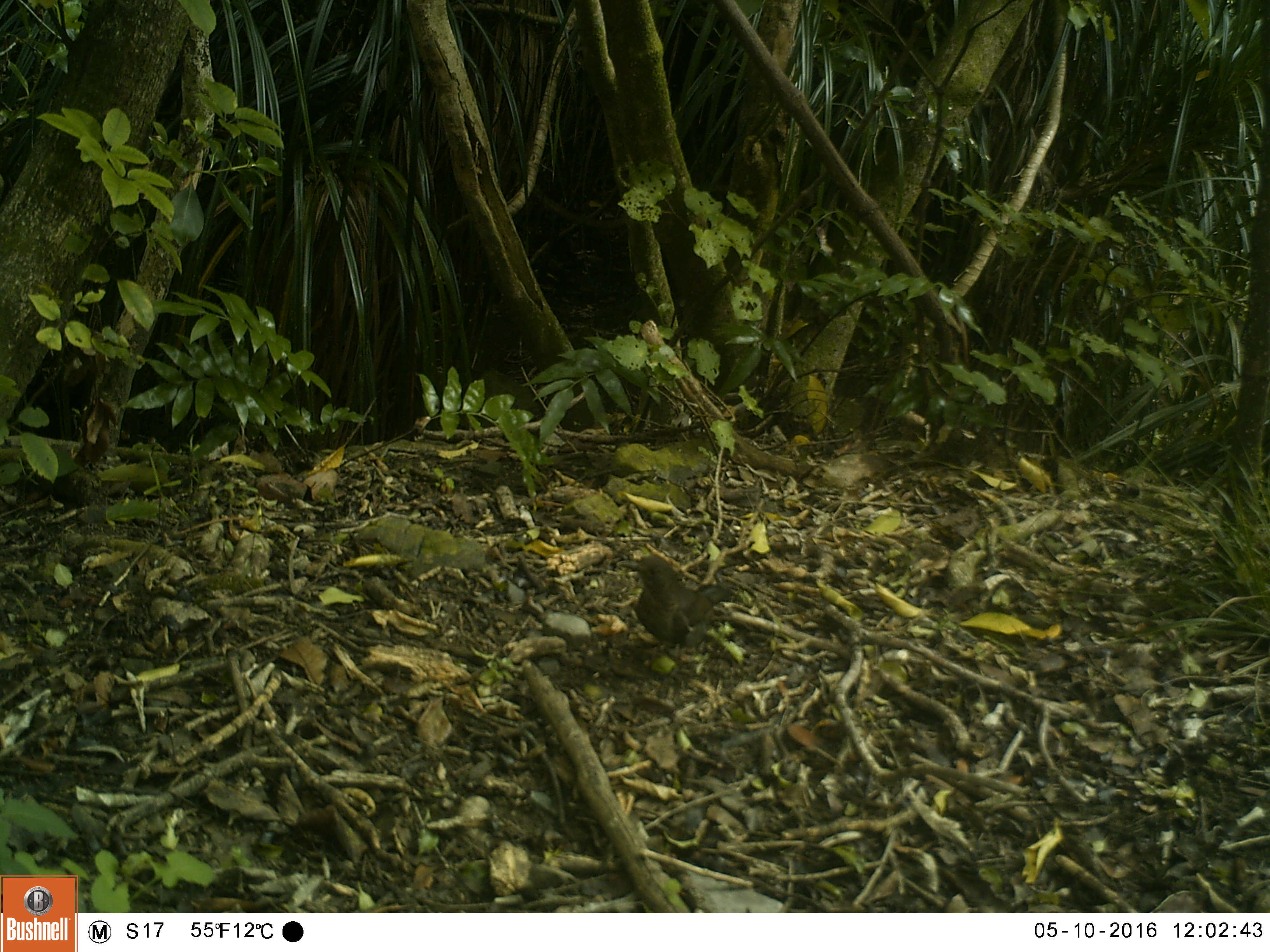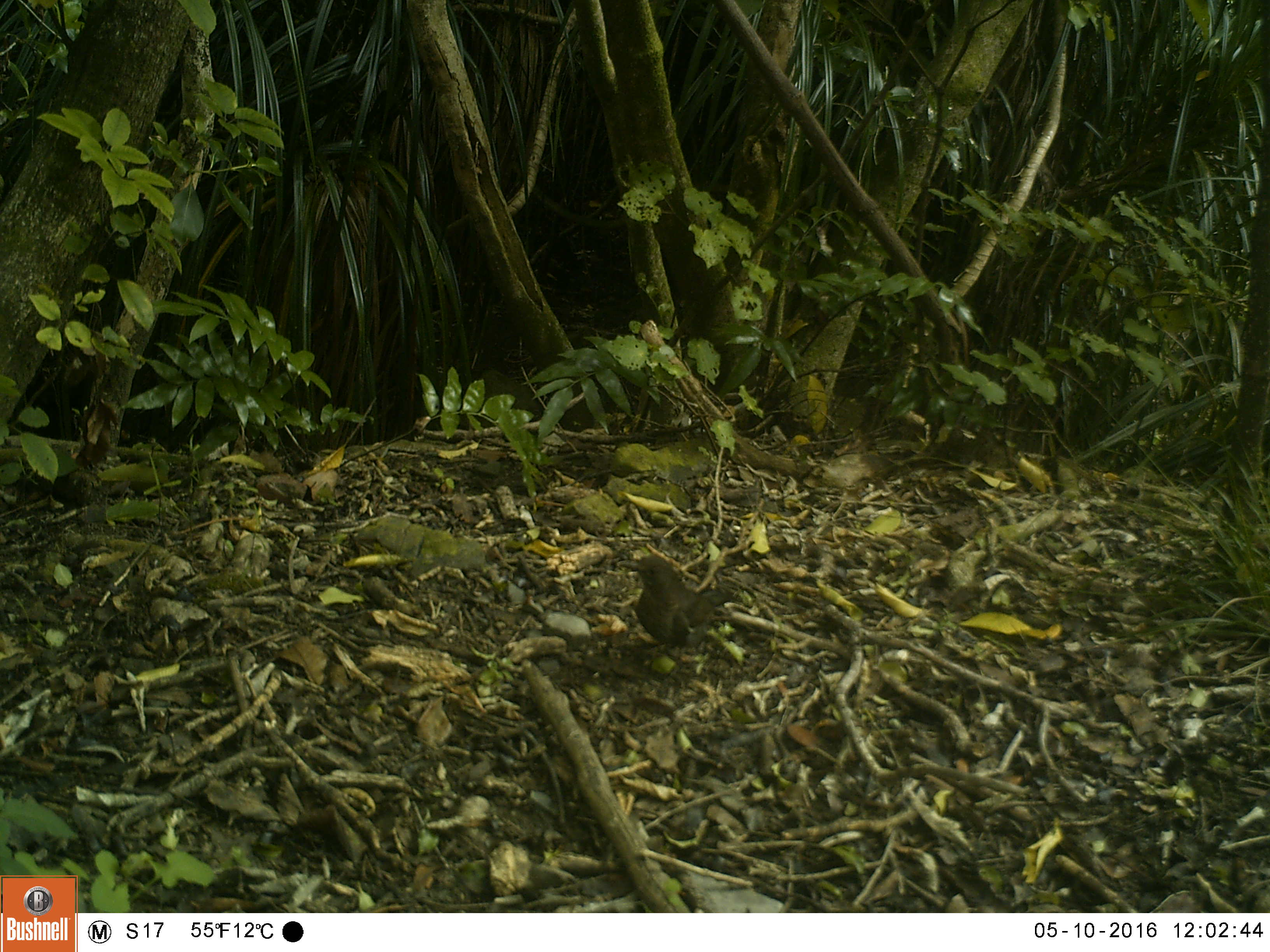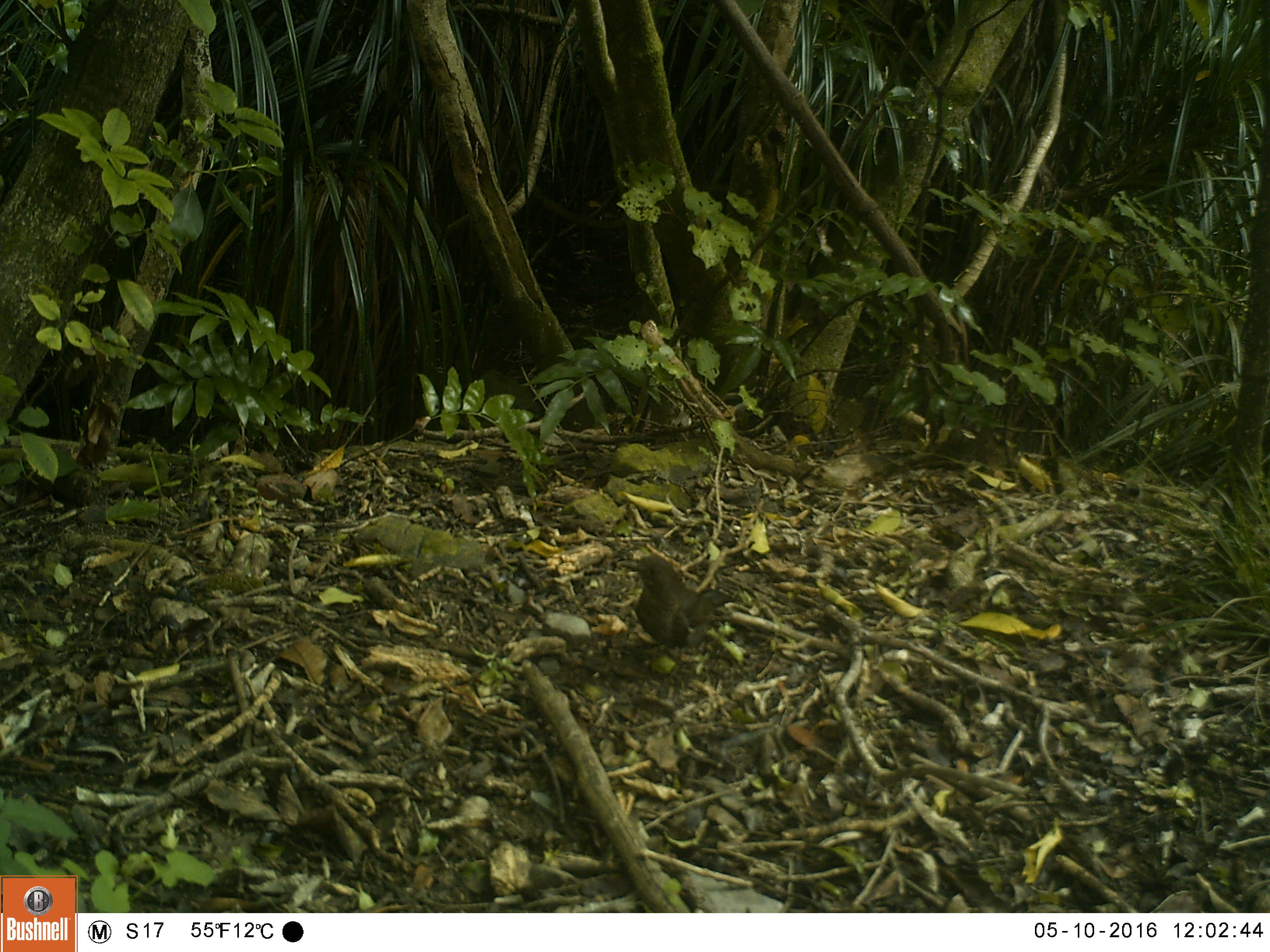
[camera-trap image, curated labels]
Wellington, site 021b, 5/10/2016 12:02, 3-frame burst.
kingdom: Animalia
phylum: Chordata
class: Aves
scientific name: Aves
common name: bird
Bird (Aves).